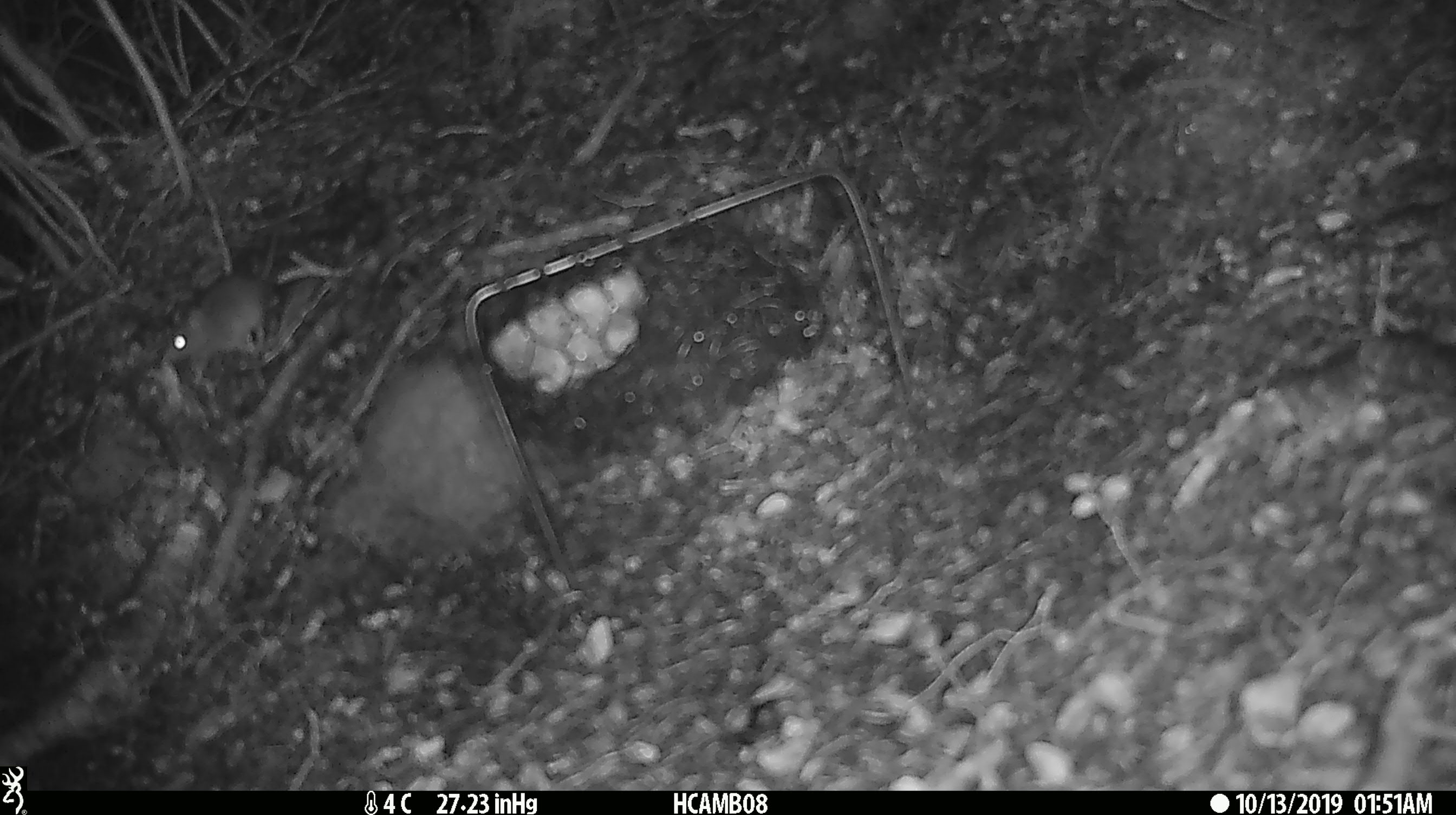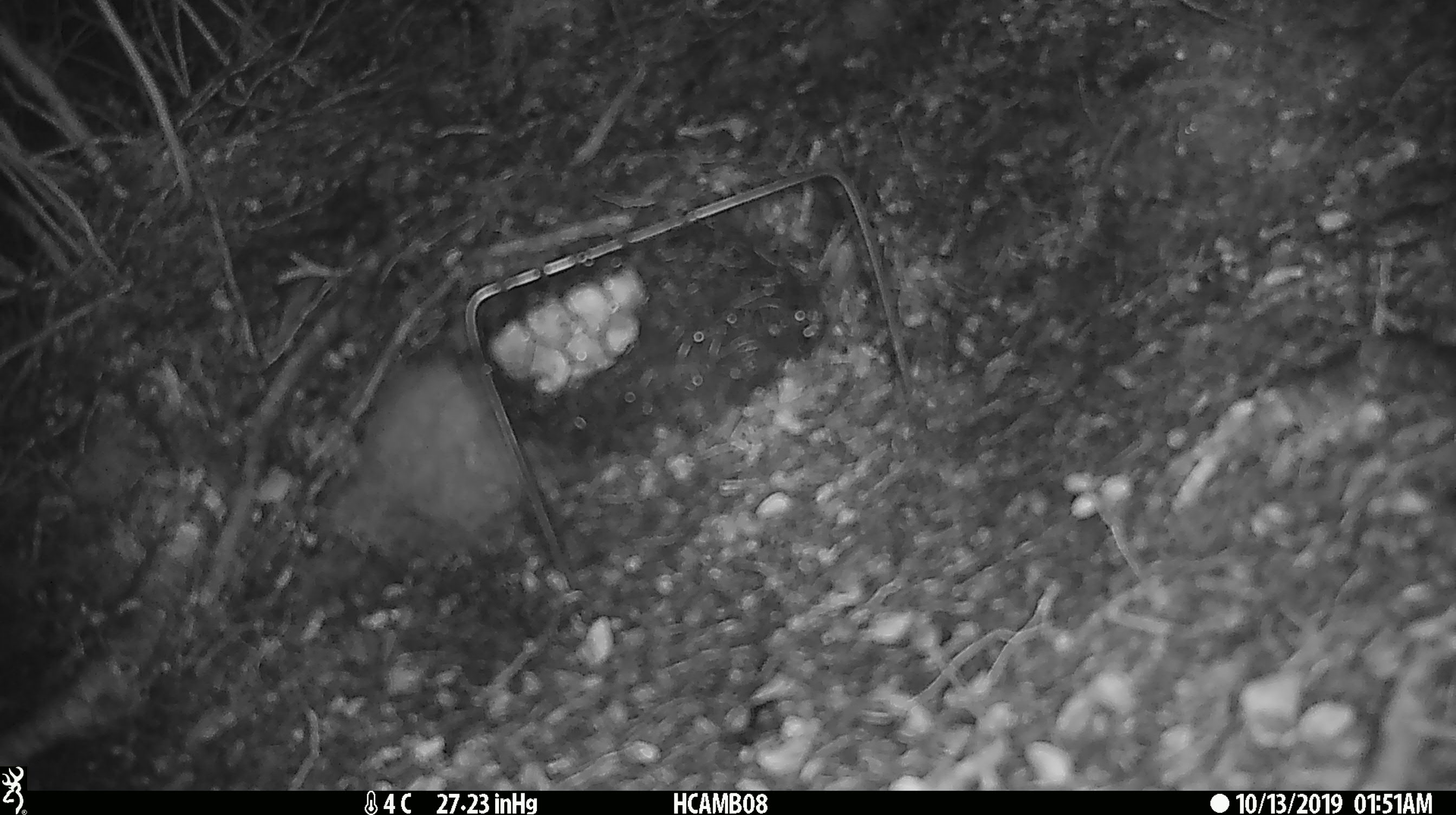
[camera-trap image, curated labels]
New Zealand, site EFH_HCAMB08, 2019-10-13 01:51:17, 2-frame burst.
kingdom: Animalia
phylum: Chordata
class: Mammalia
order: Rodentia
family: Muridae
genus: Mus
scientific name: Mus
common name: mouse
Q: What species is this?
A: Mouse (Mus).